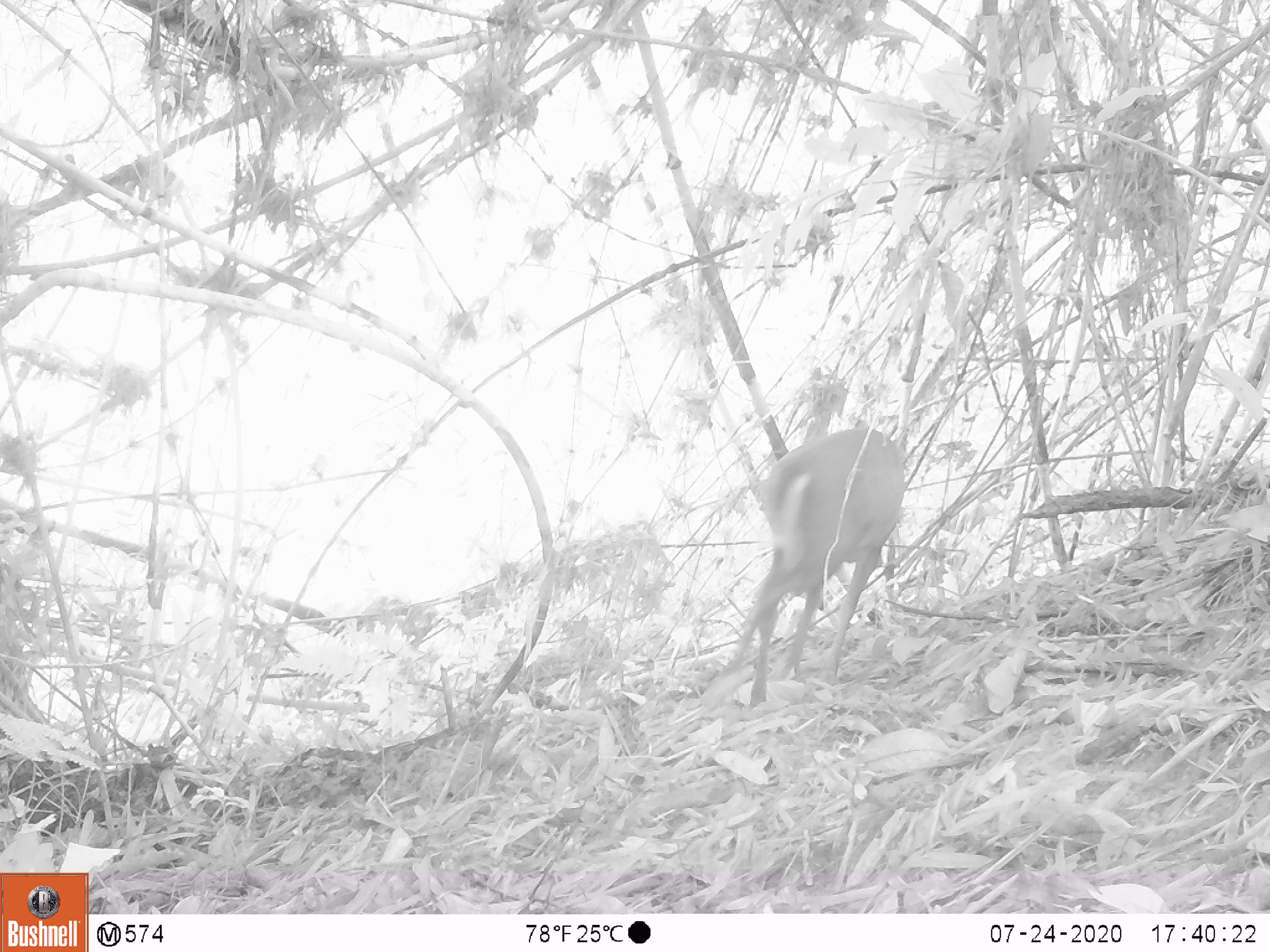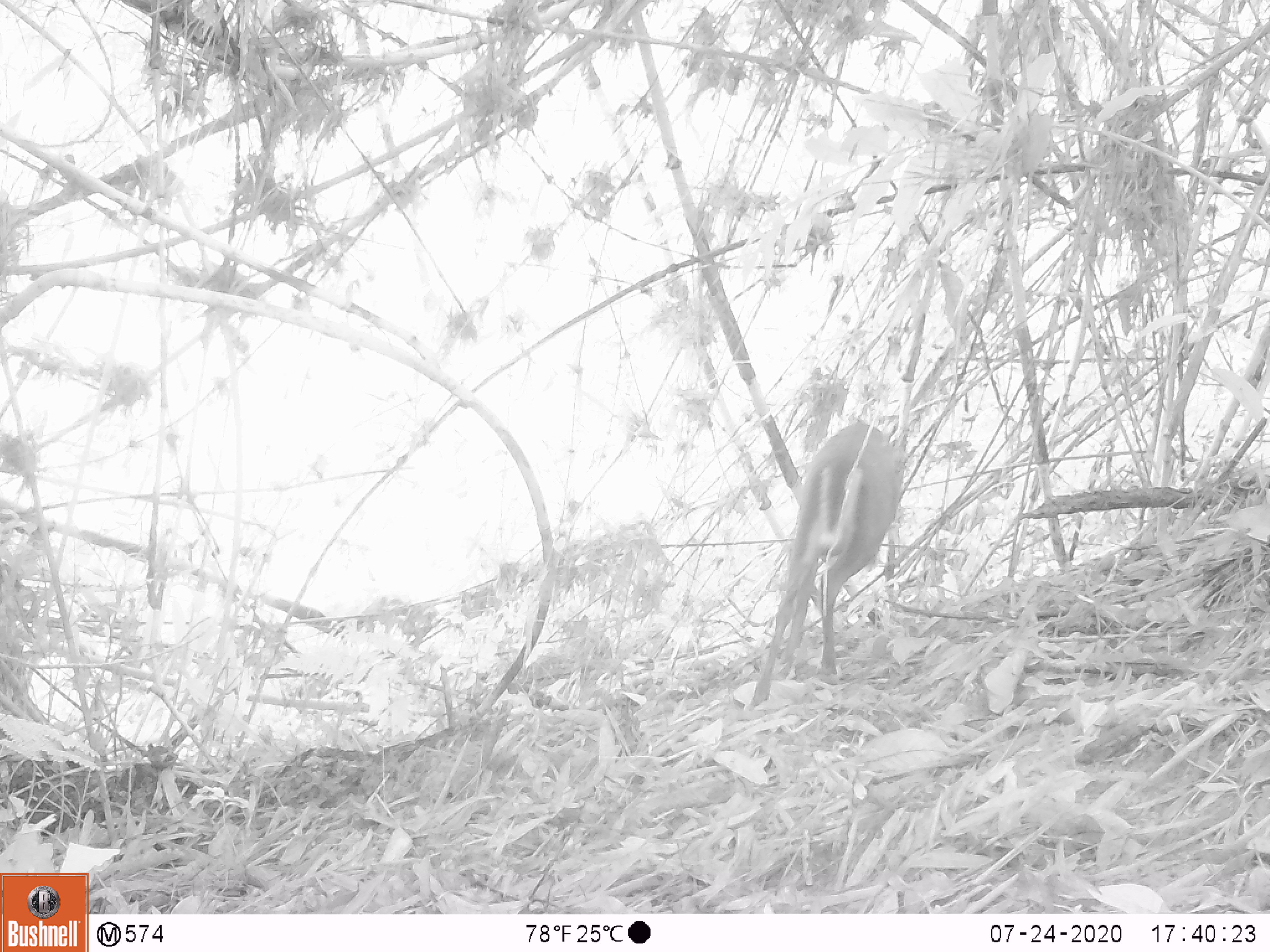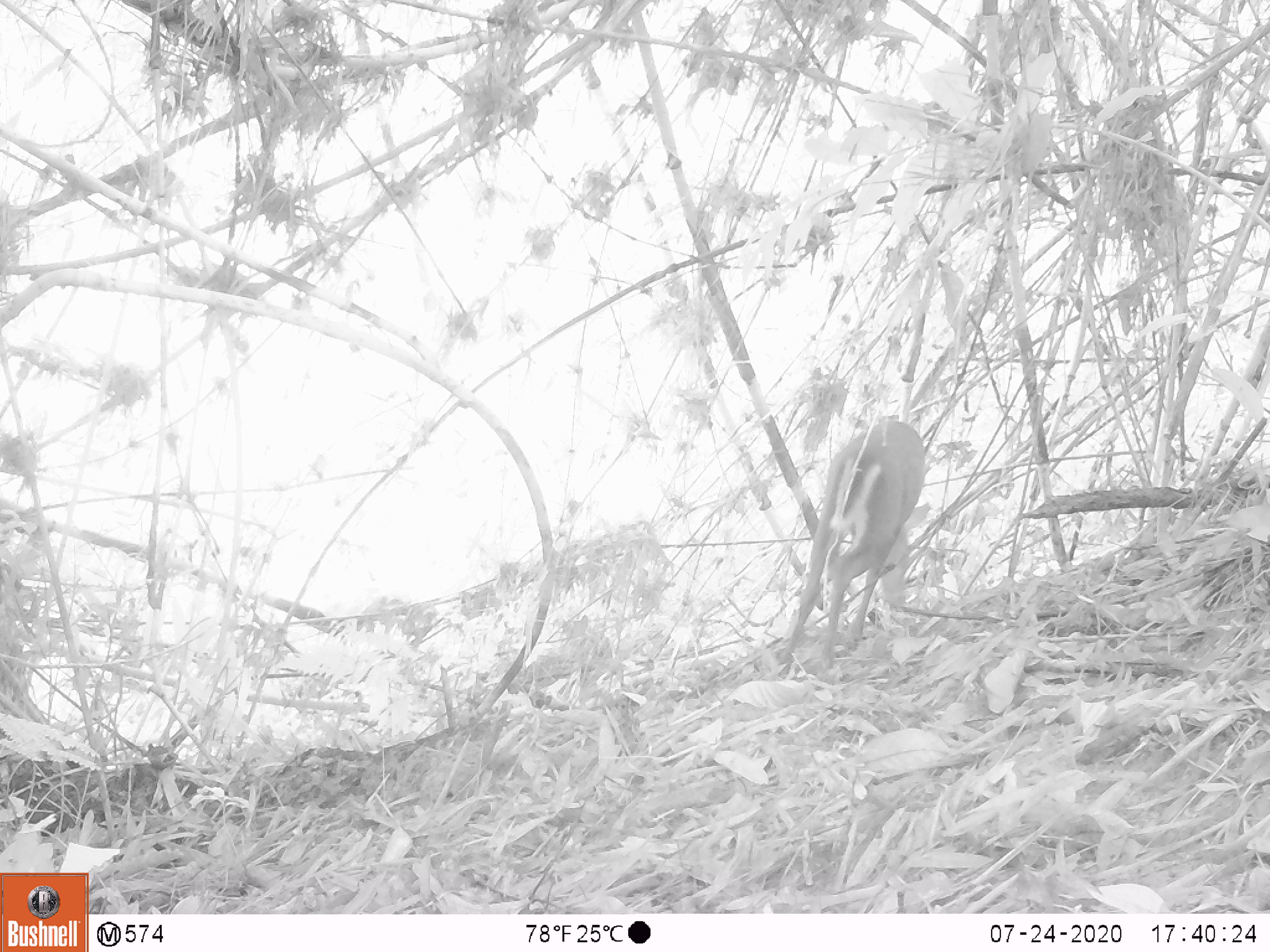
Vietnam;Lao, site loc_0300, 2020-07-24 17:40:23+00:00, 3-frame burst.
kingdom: Animalia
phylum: Chordata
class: Mammalia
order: Artiodactyla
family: Cervidae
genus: Muntiacus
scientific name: Muntiacus rooseveltorum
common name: roosevelt's muntjac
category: roosevelts muntjac group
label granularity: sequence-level